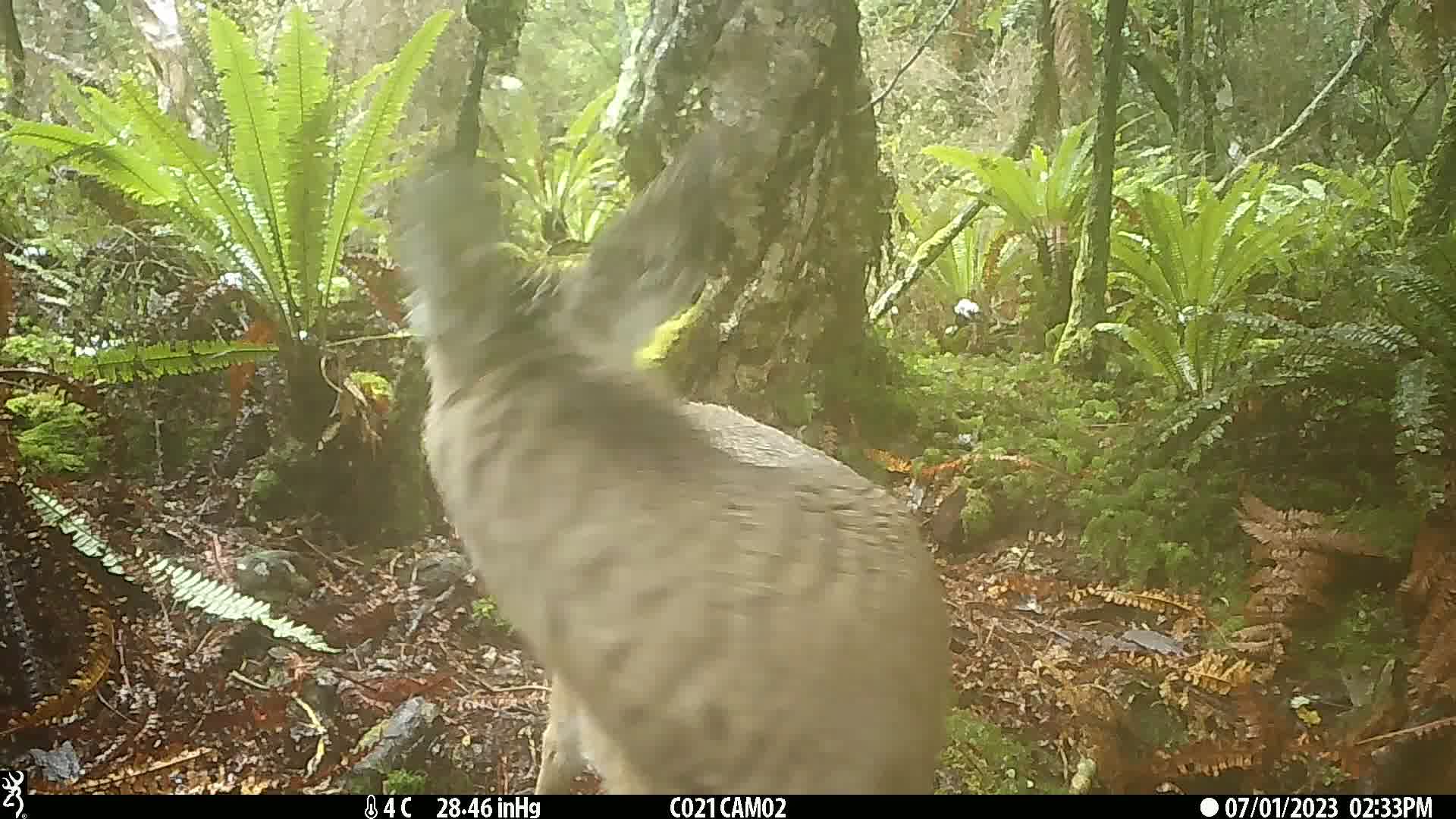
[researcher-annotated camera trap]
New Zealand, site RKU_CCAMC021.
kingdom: Animalia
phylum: Chordata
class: Mammalia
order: Artiodactyla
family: Cervidae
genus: Odocoileus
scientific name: Odocoileus virginianus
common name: white-tailed deer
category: white tailed deer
White tailed deer (white-tailed deer) (Odocoileus virginianus).